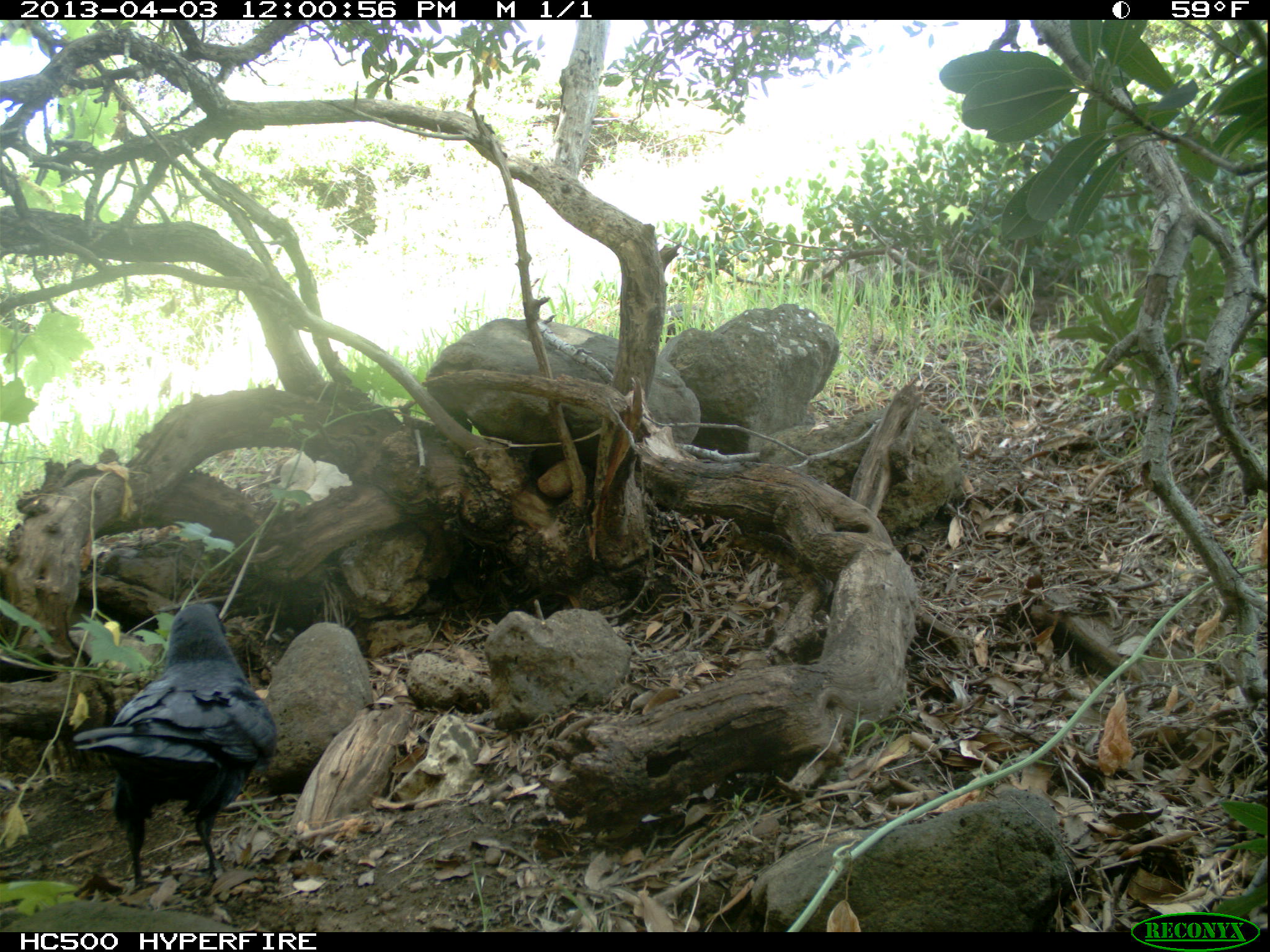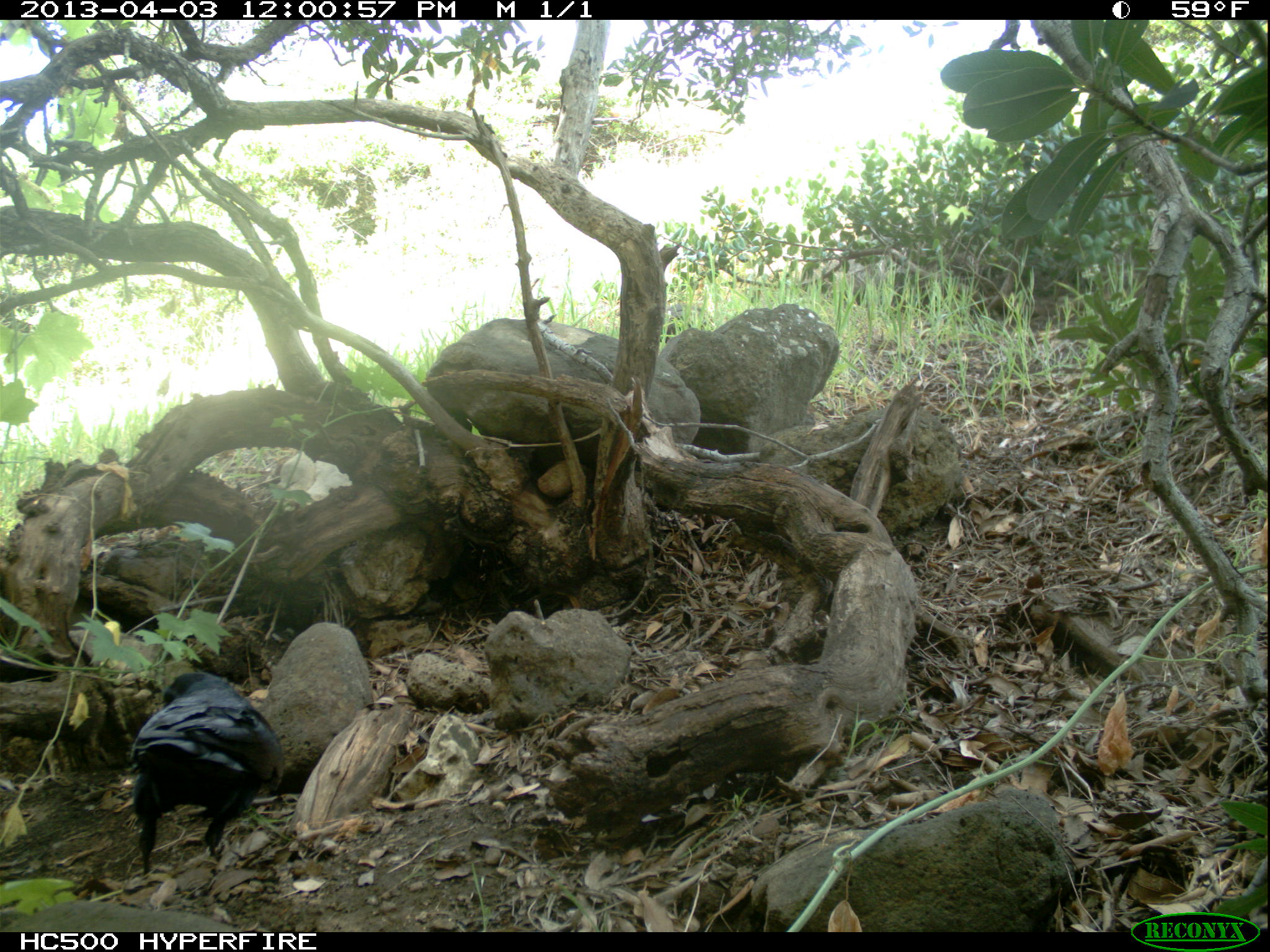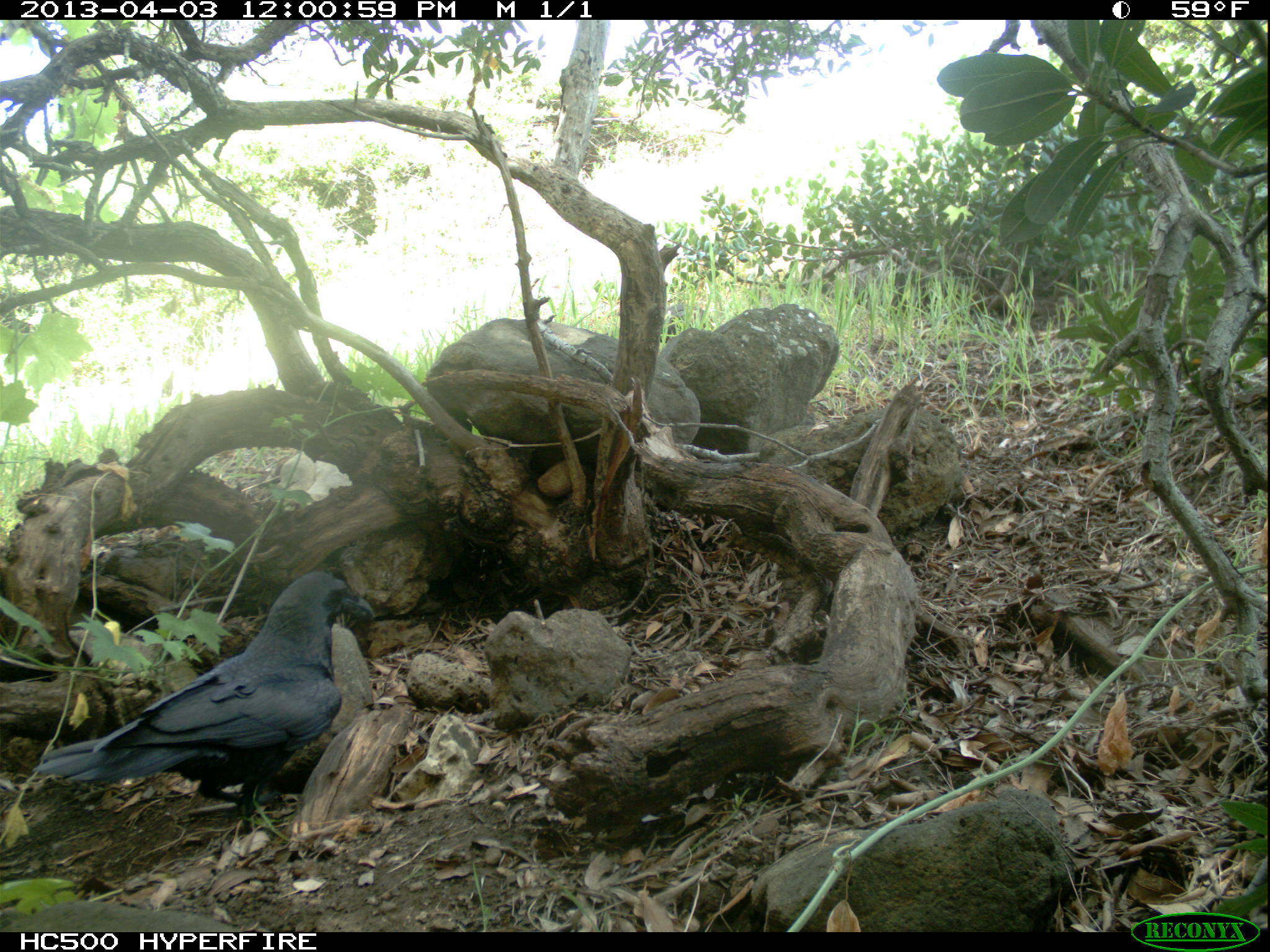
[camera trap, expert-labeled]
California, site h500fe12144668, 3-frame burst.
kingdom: Animalia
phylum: Chordata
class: Aves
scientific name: Aves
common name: bird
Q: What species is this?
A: Bird (Aves).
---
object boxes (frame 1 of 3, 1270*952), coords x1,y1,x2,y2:
bird: 72,602,277,893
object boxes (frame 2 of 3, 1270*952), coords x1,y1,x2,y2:
bird: 132,671,283,878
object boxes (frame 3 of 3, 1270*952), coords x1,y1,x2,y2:
bird: 31,569,374,835